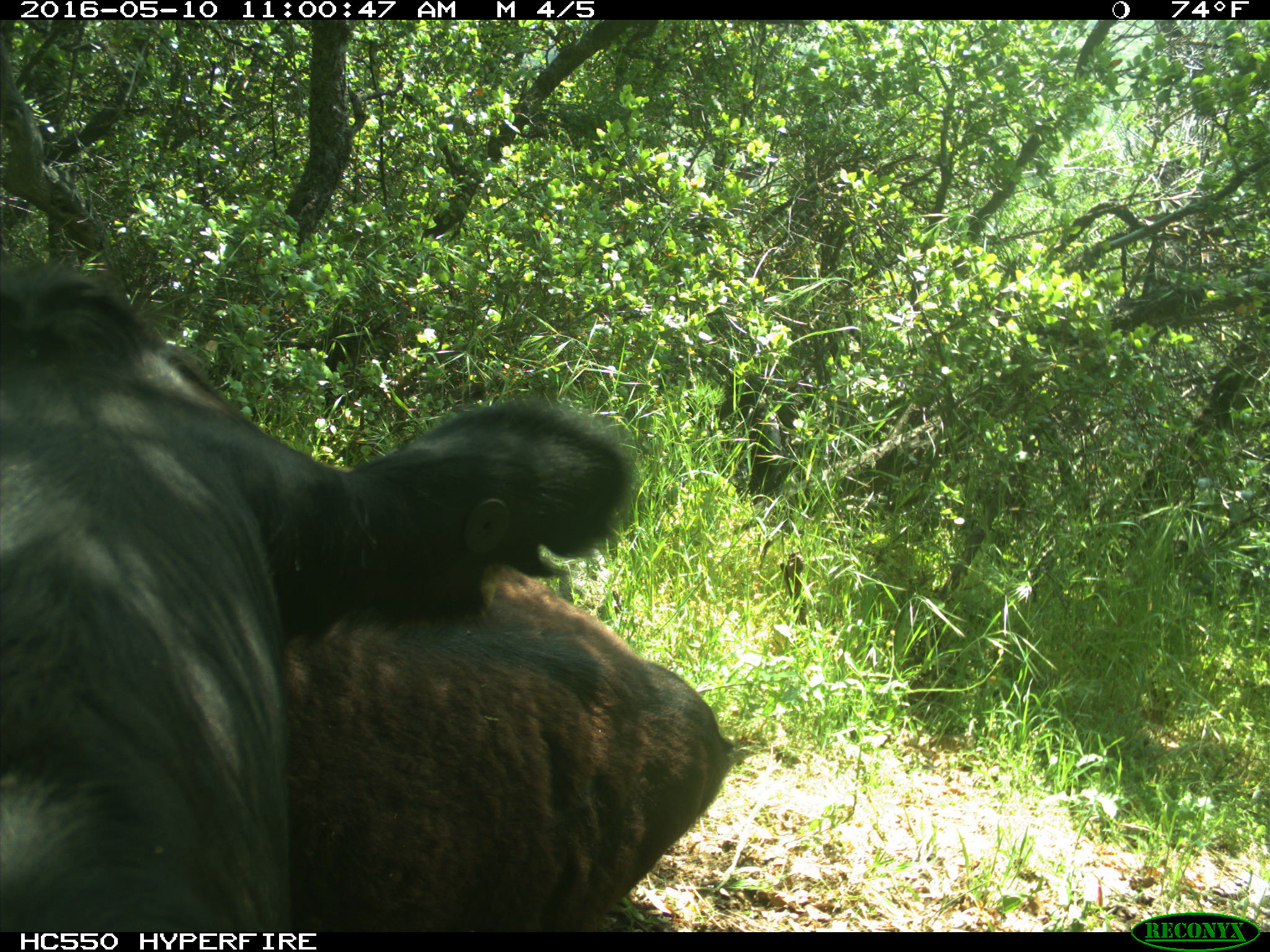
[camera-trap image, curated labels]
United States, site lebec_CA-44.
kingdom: Animalia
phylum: Chordata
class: Mammalia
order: Artiodactyla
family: Bovidae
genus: Bos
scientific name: Bos taurus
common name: domestic cow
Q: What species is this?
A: Bos taurus (domestic cow).